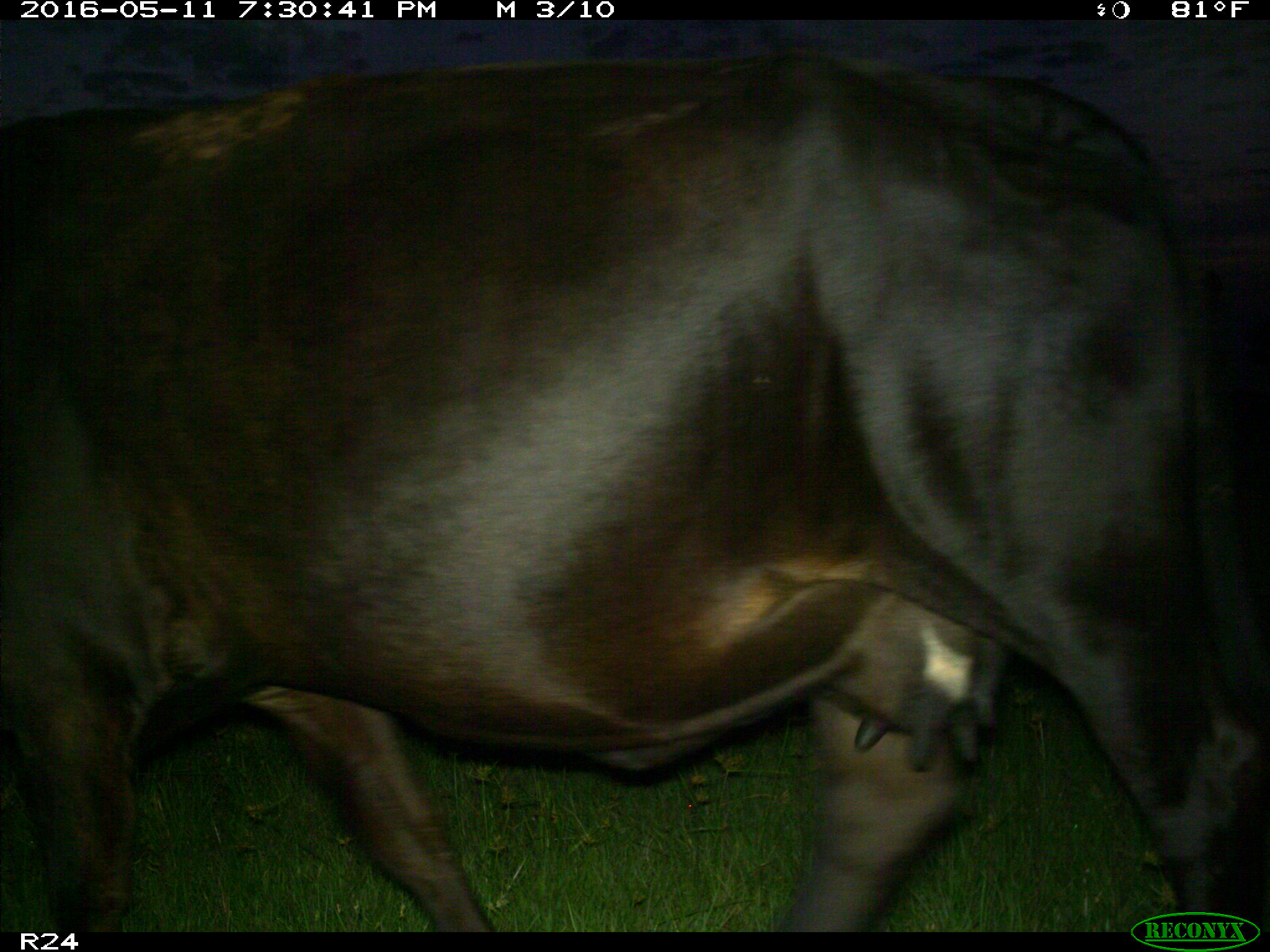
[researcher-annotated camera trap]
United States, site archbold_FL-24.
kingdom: Animalia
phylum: Chordata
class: Mammalia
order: Artiodactyla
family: Bovidae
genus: Bos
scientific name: Bos taurus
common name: domestic cow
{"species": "Bos taurus (domestic cow)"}